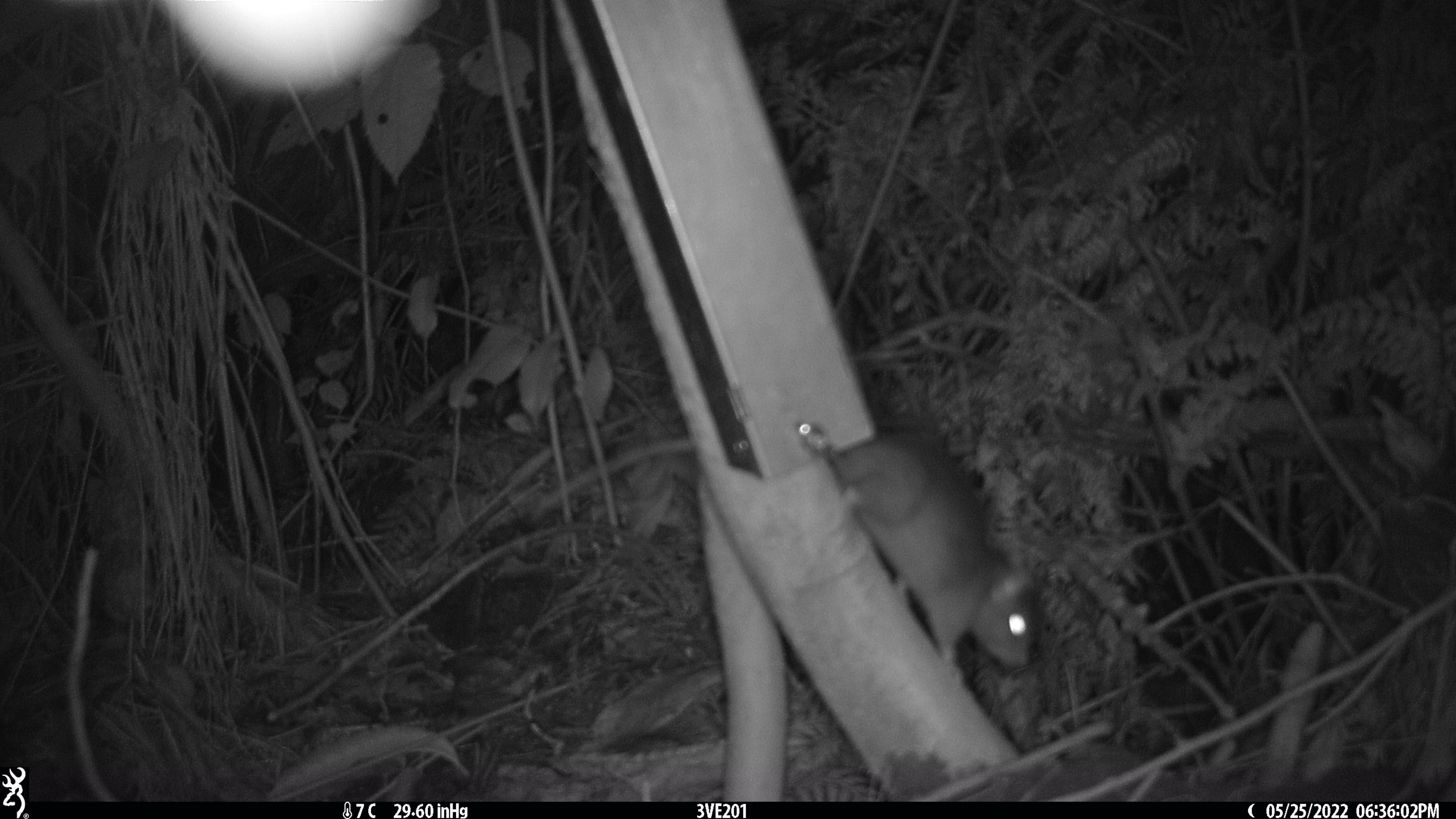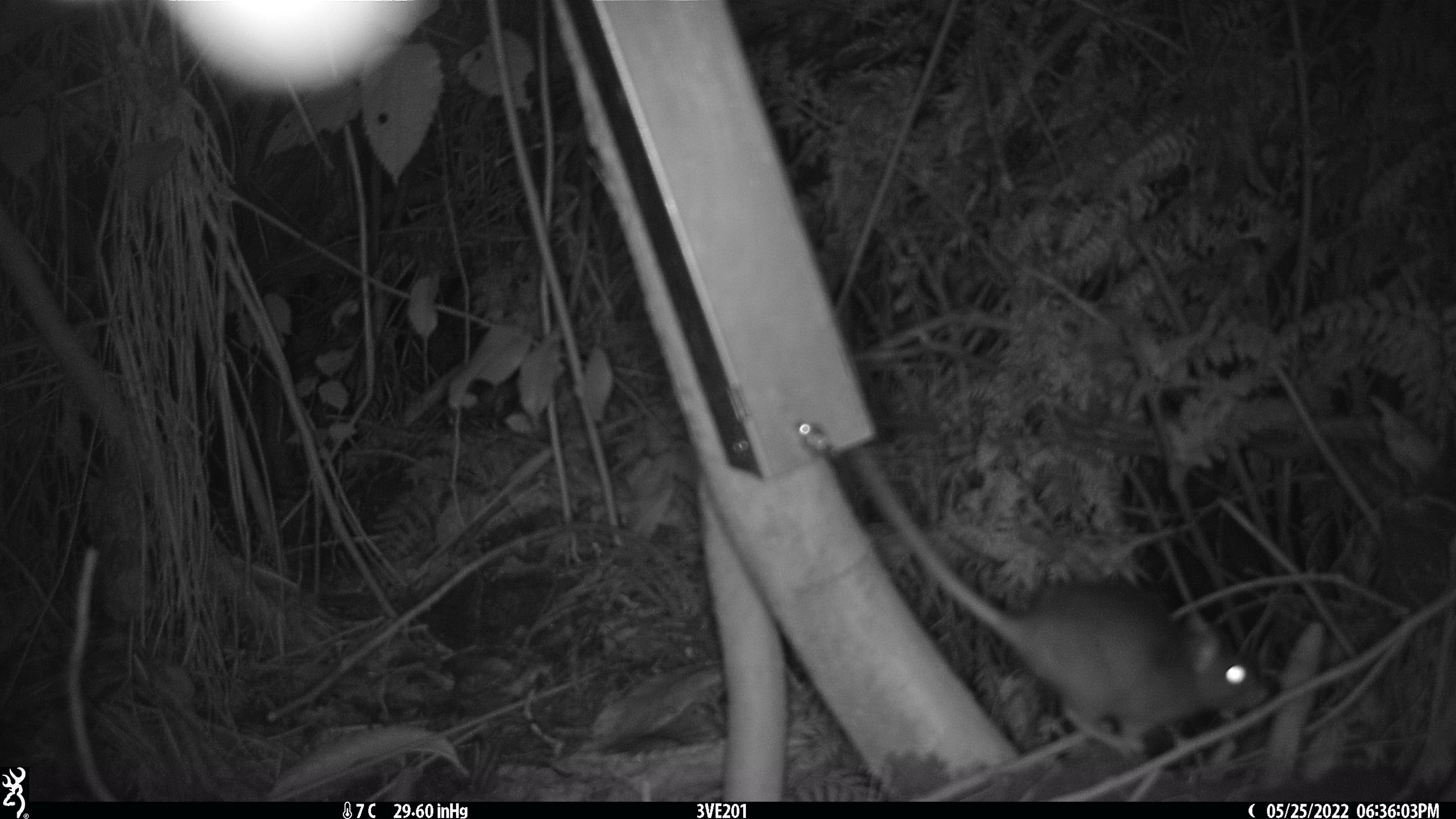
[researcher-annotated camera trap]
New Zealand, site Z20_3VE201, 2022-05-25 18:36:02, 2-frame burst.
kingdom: Animalia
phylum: Chordata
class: Mammalia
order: Rodentia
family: Muridae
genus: Rattus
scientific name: Rattus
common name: rat